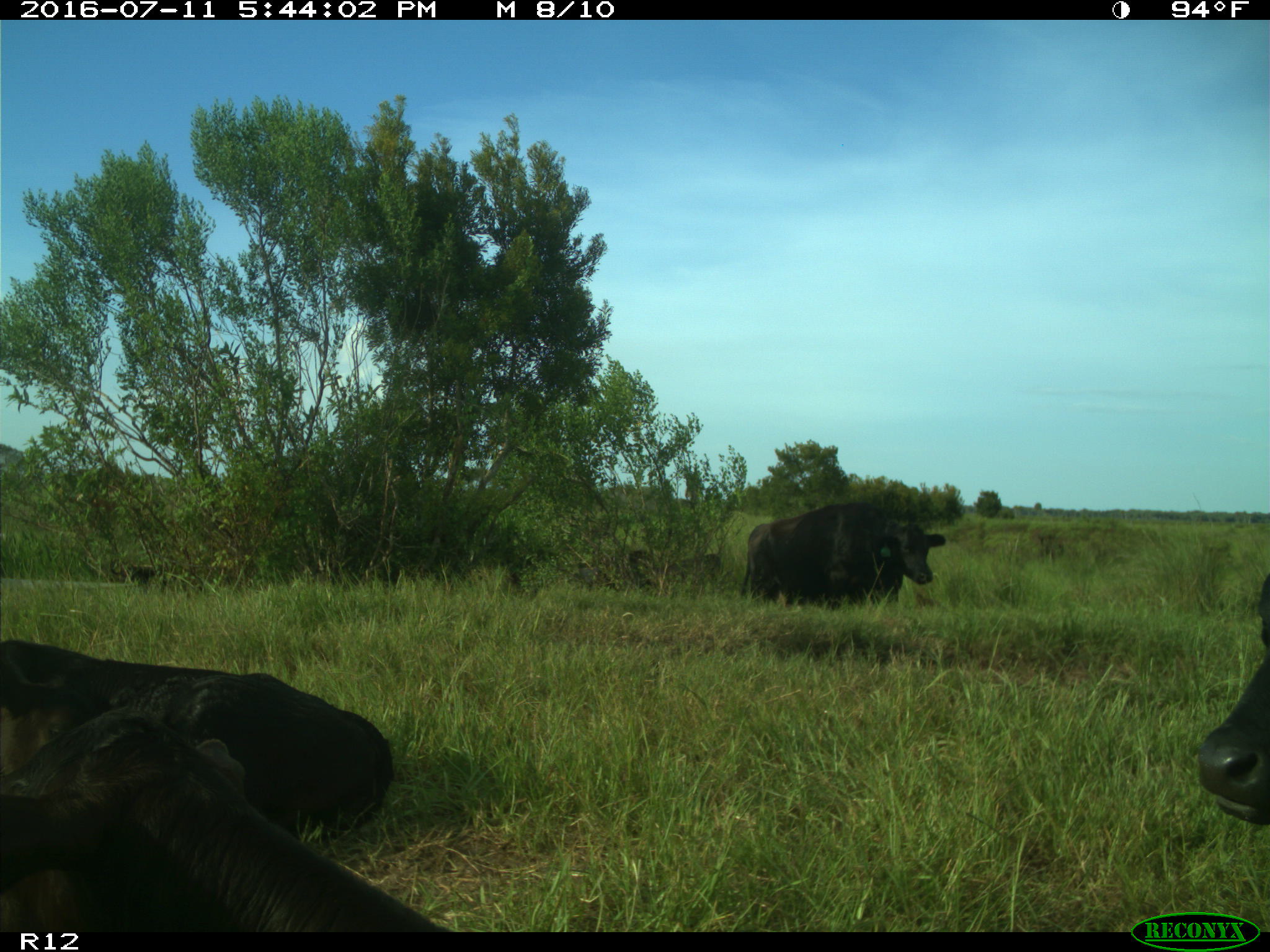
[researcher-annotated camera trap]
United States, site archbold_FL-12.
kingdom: Animalia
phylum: Chordata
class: Mammalia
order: Artiodactyla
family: Bovidae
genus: Bos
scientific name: Bos taurus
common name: domestic cow